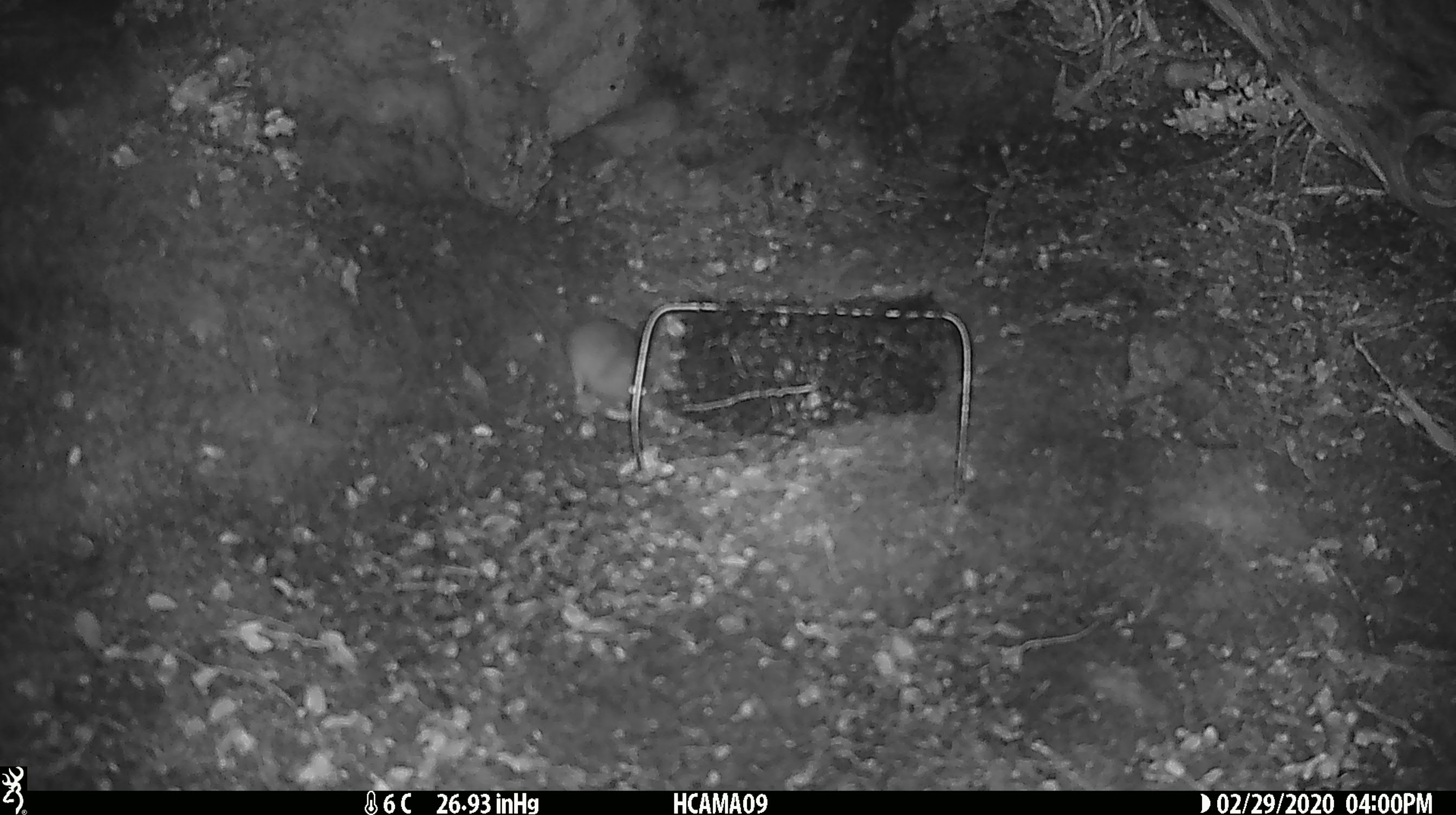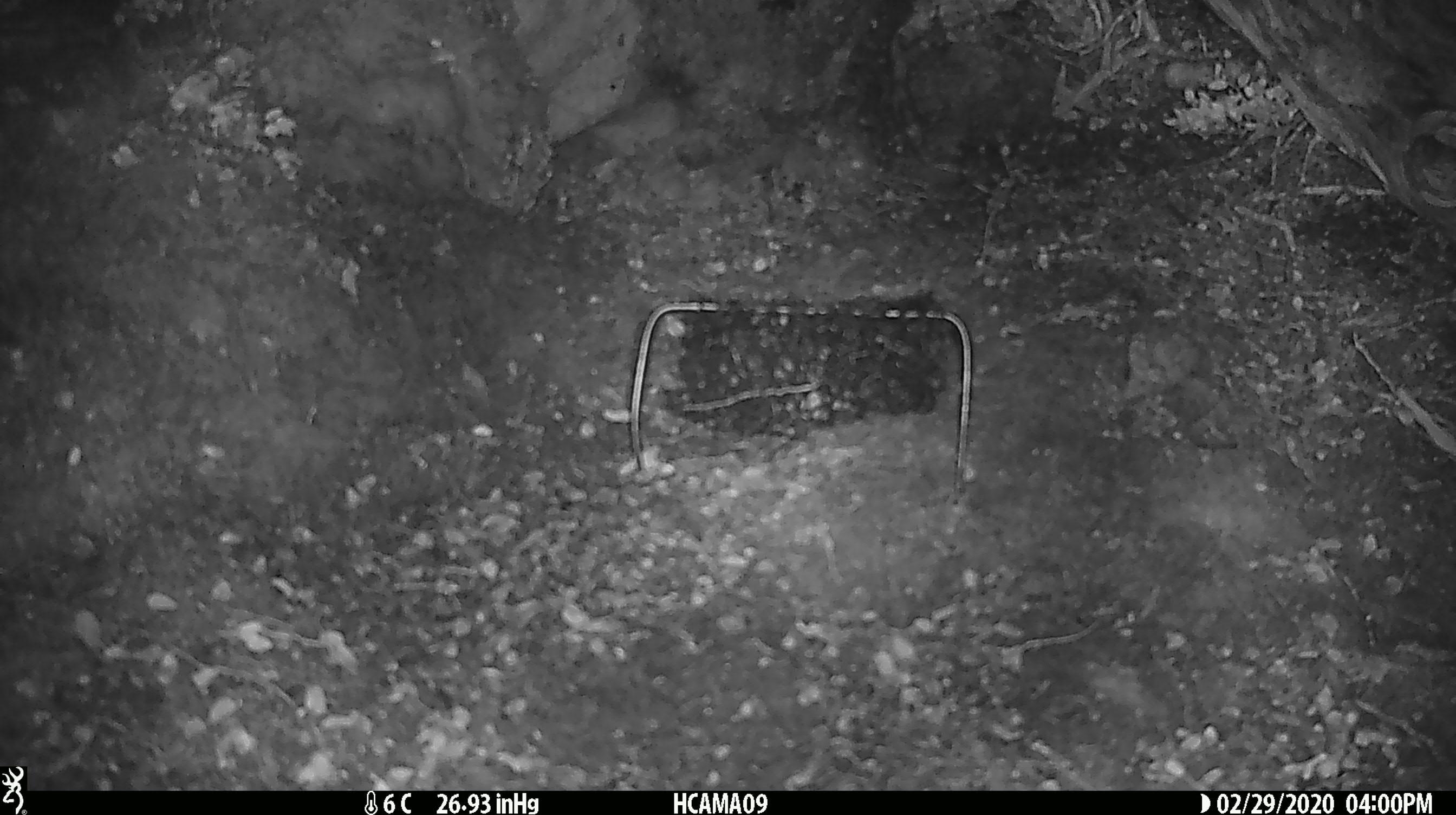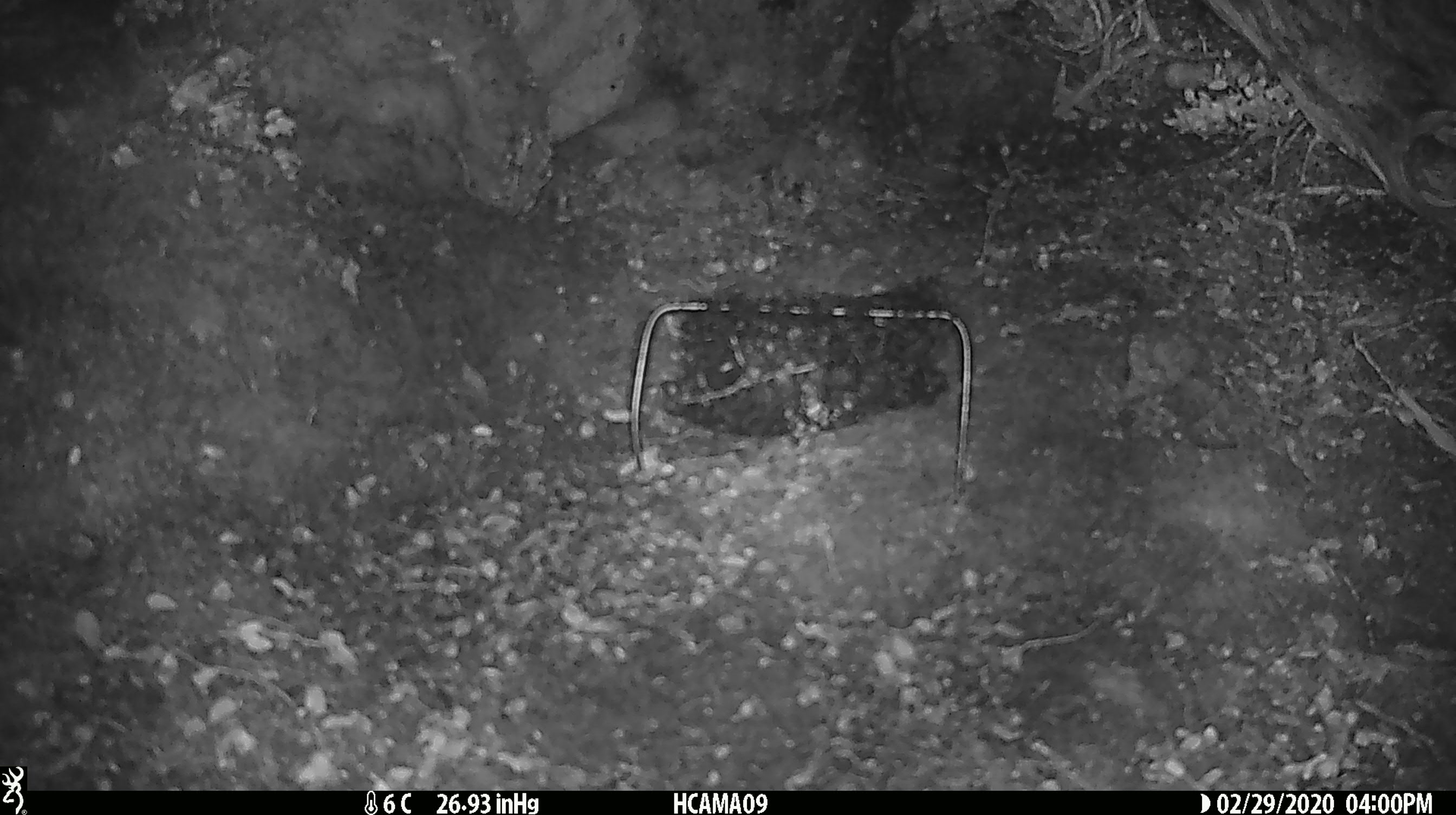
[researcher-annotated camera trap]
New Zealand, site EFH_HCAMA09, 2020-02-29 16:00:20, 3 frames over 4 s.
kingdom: Animalia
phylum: Chordata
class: Mammalia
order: Rodentia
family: Muridae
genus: Mus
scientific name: Mus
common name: mouse